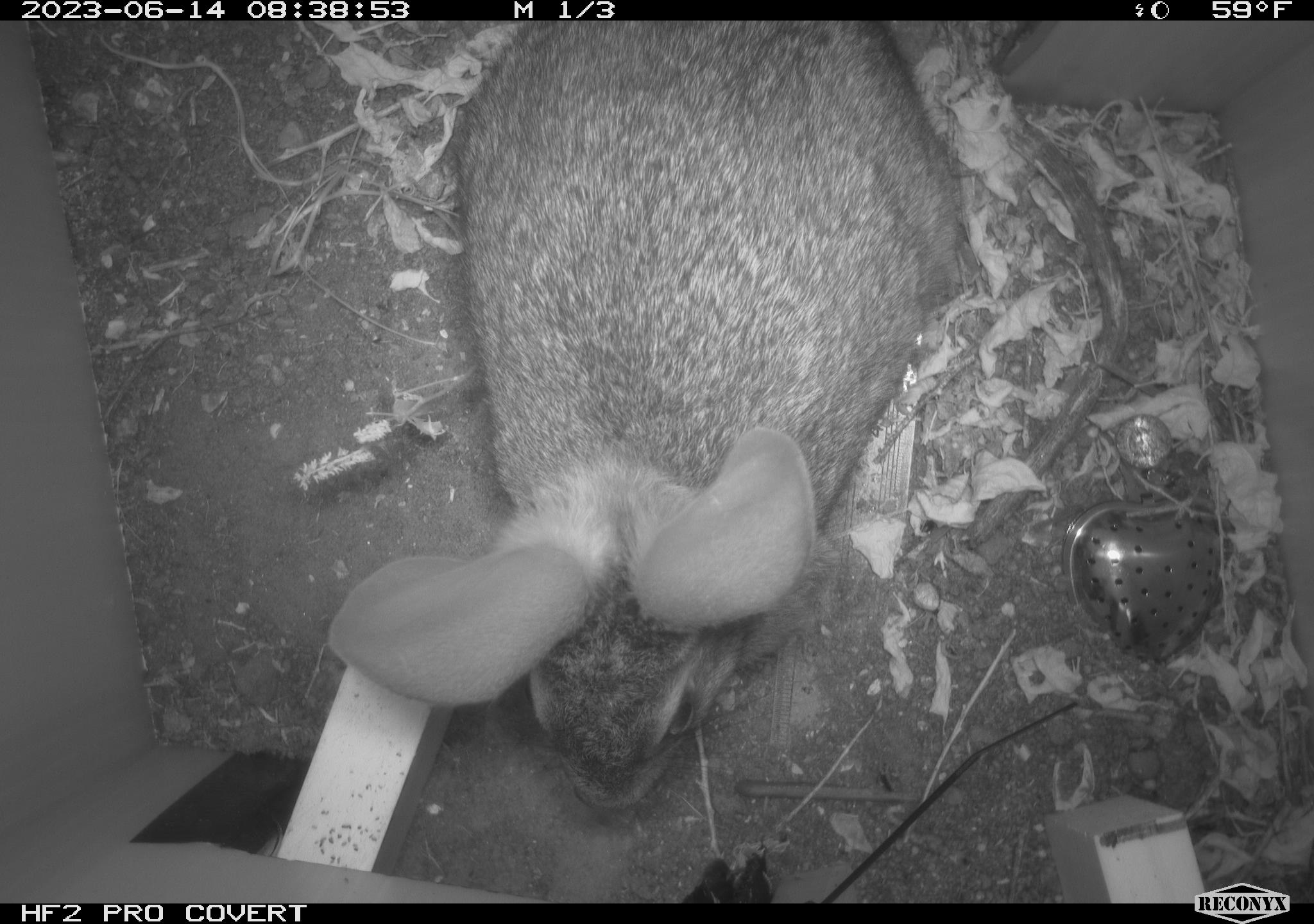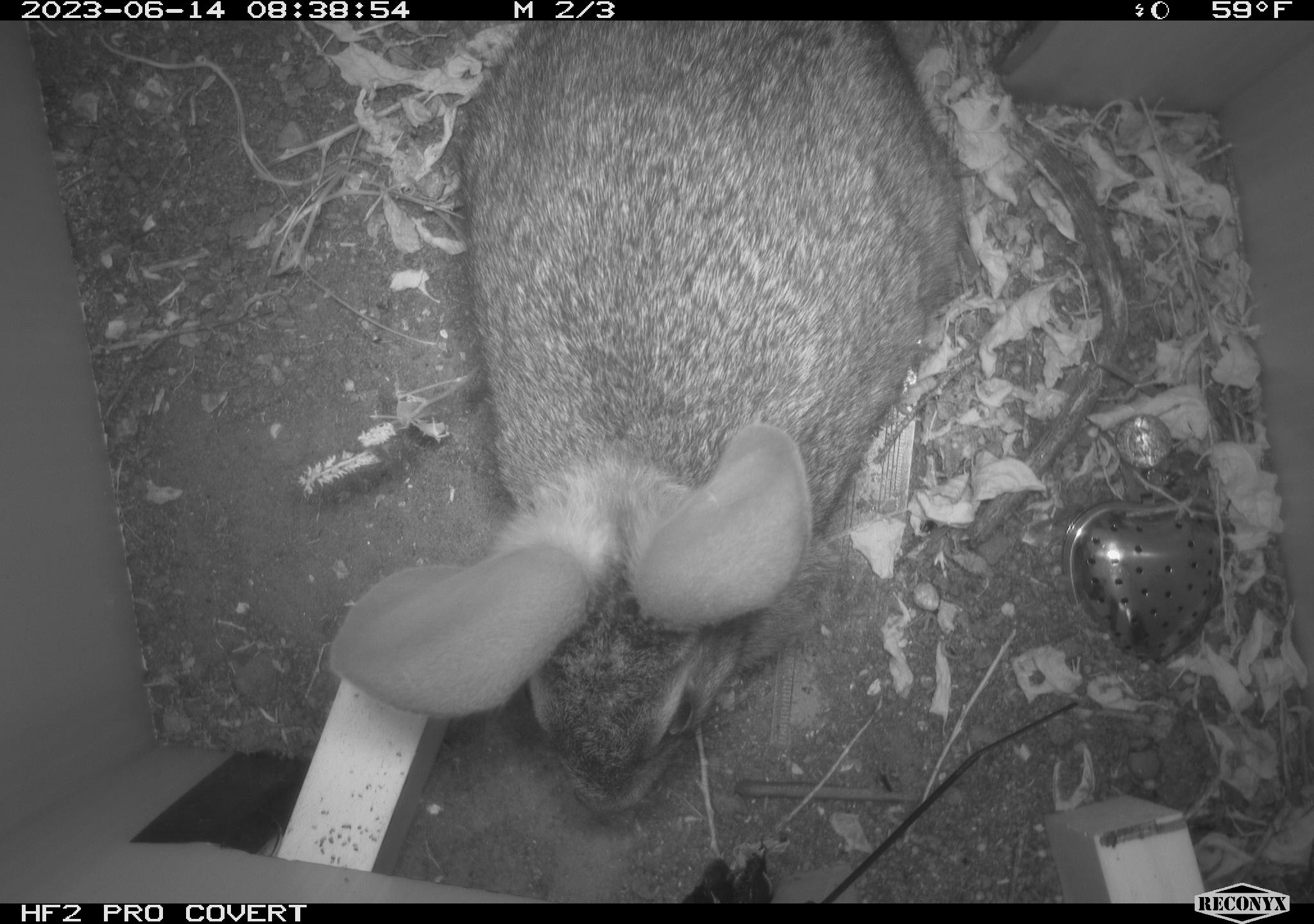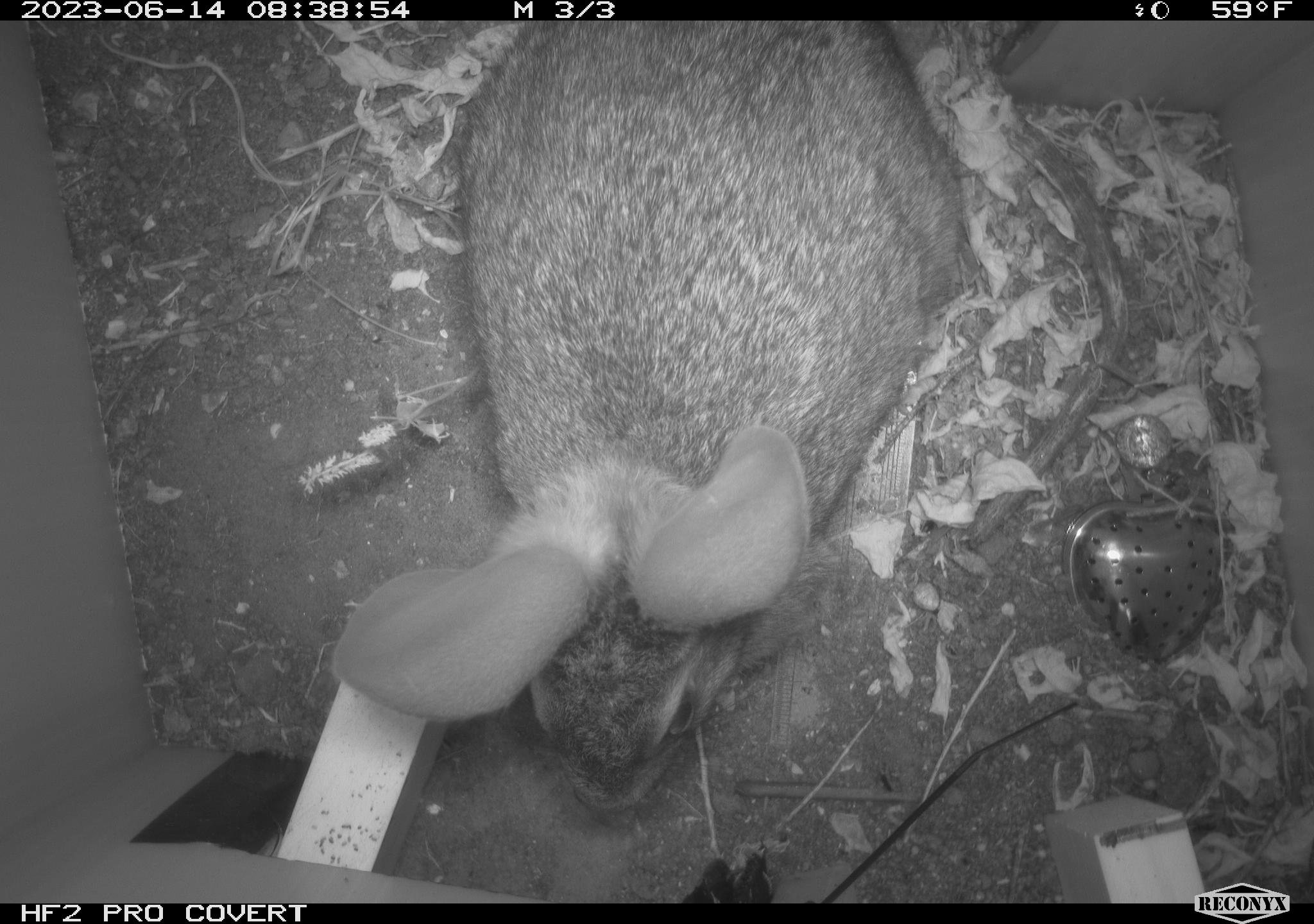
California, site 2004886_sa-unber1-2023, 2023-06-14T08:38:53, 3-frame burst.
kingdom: Animalia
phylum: Chordata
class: Mammalia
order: Lagomorpha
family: Leporidae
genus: Sylvilagus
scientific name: Sylvilagus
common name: cottontail rabbits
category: sylvilagus species